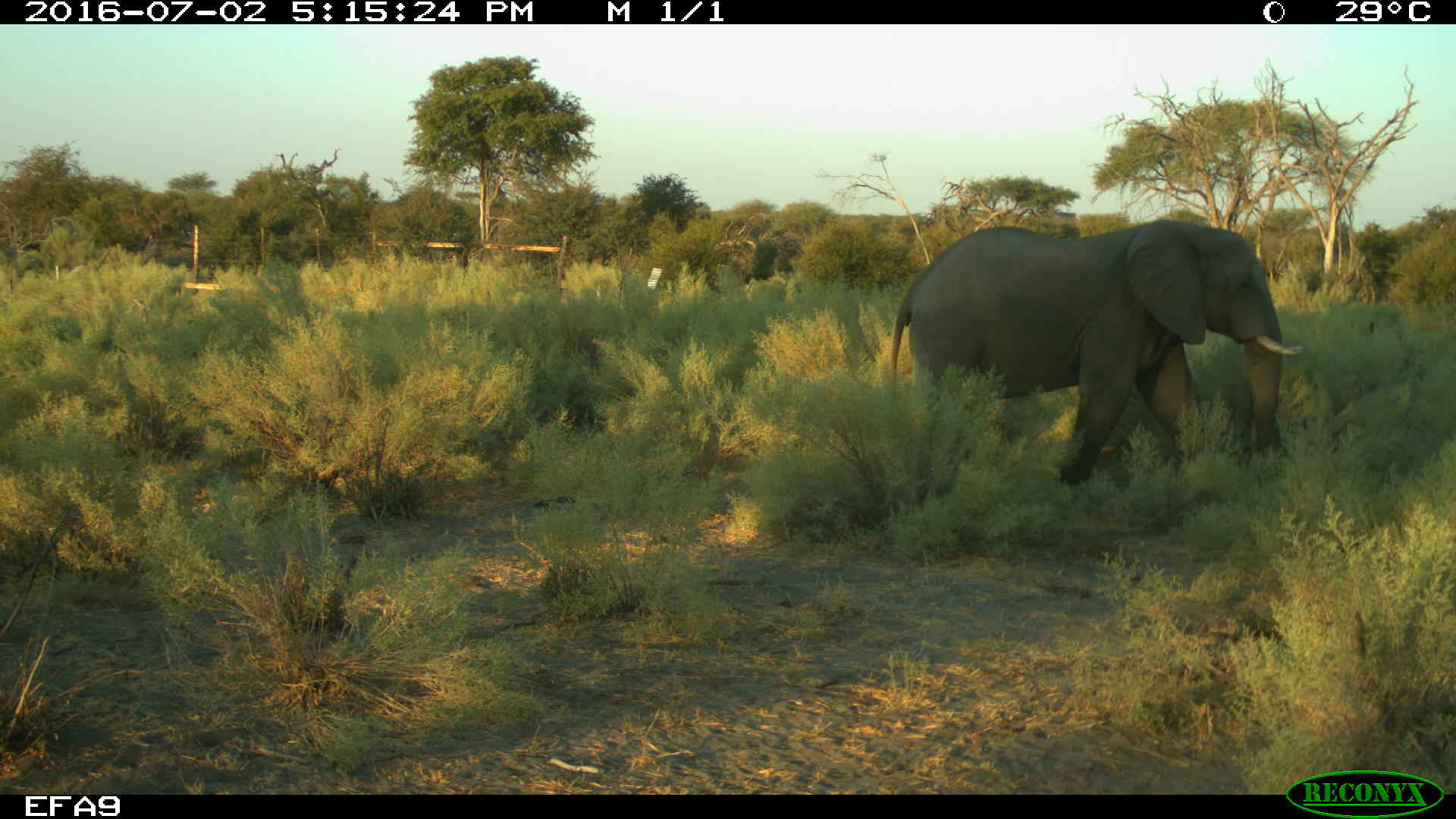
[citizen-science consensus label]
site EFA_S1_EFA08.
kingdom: Animalia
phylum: Chordata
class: Mammalia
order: Proboscidea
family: Elephantidae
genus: Loxodonta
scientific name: Loxodonta africana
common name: african bush elephant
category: elephant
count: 1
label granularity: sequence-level